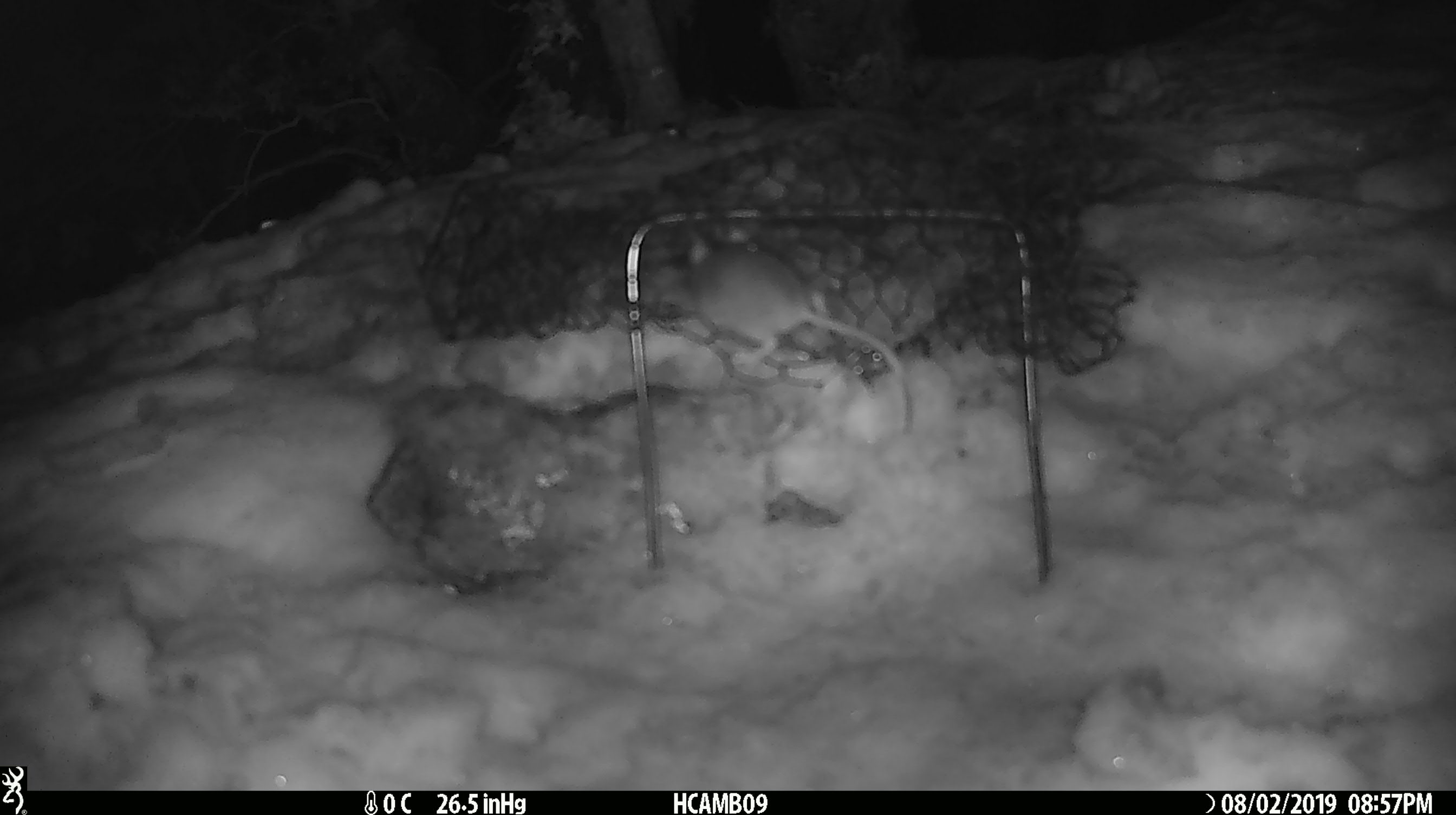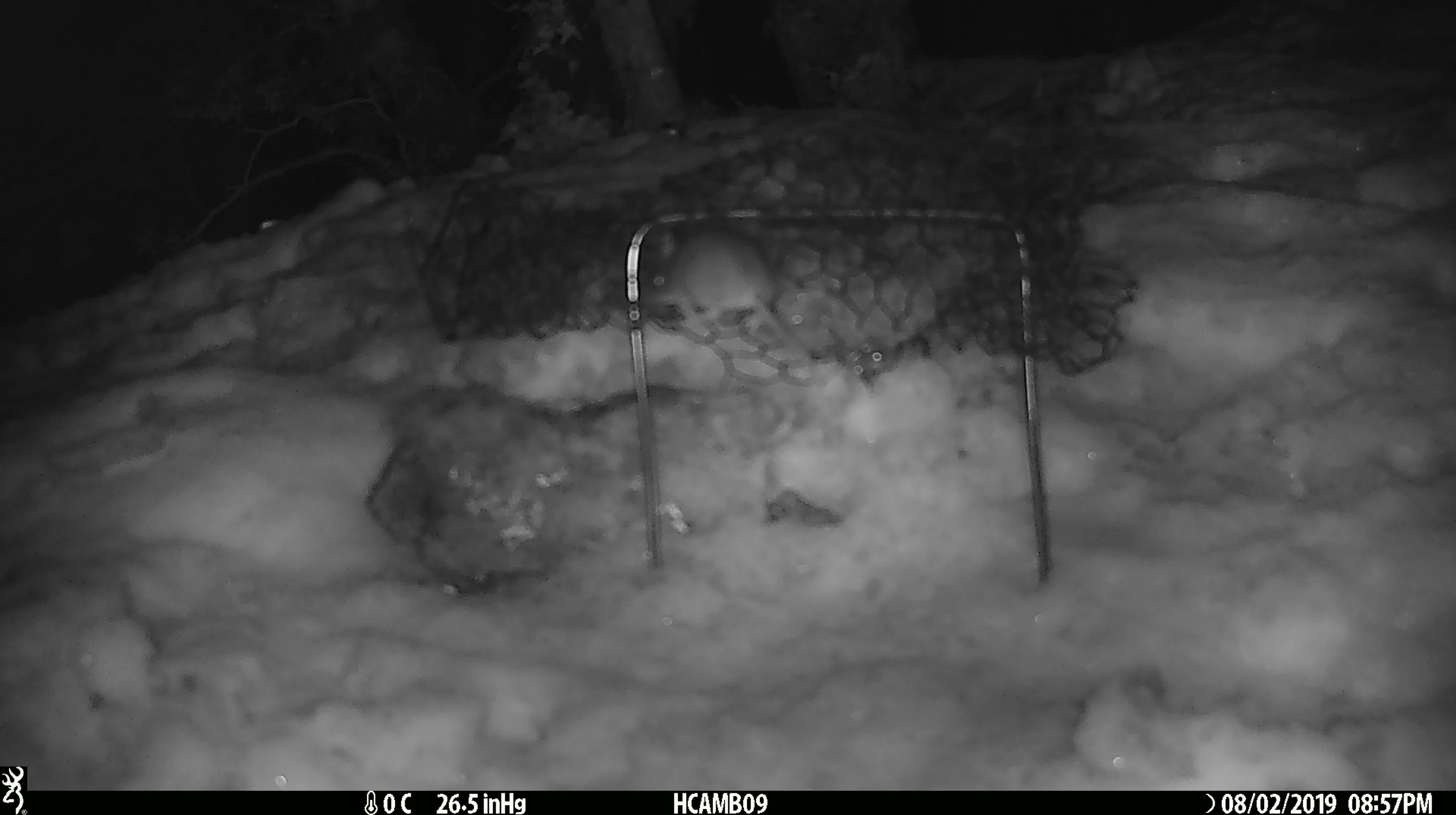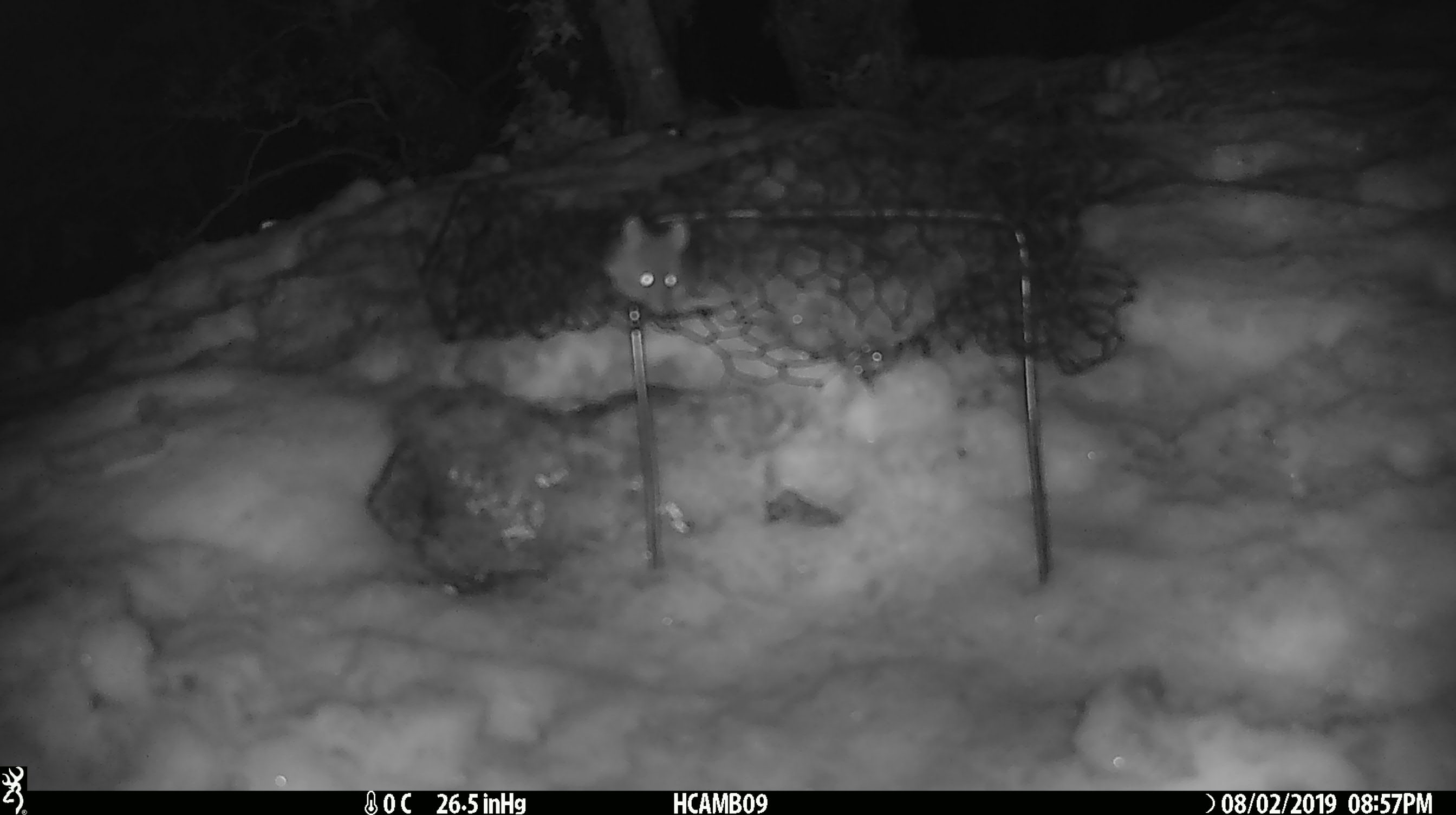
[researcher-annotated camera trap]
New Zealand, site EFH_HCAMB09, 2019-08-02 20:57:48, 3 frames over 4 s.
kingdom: Animalia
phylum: Chordata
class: Mammalia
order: Rodentia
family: Muridae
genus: Mus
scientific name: Mus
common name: mouse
Mouse (Mus).